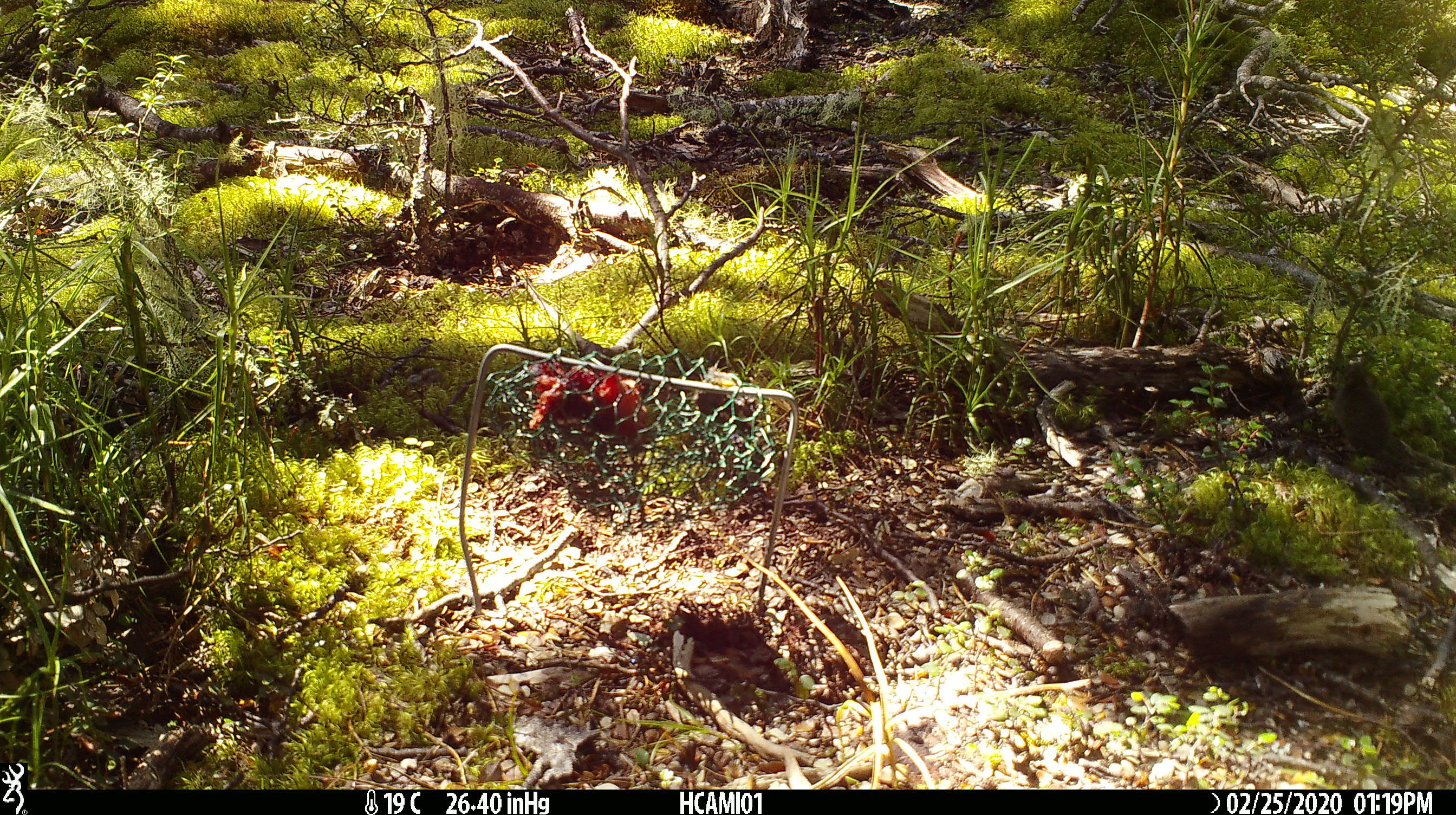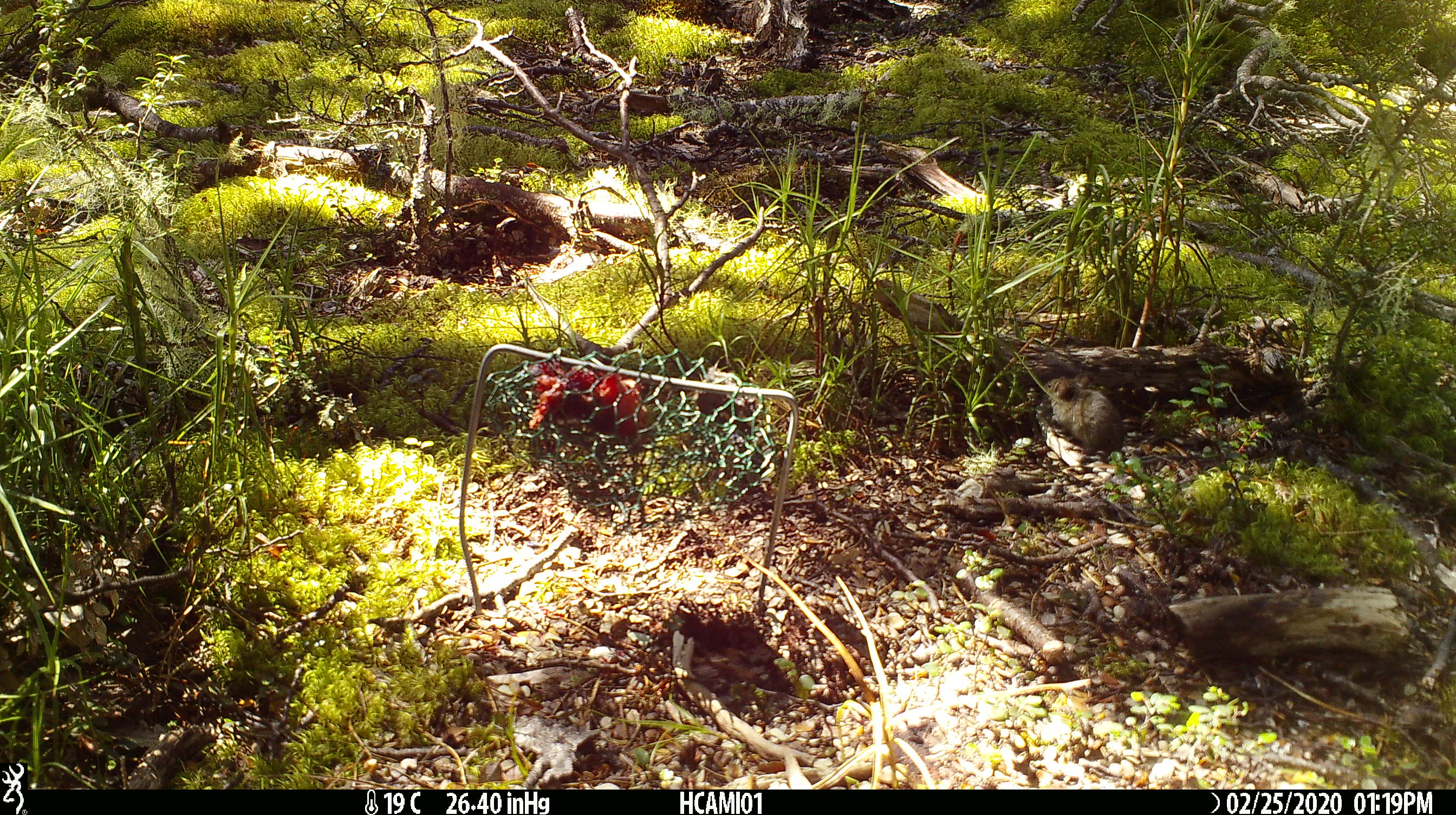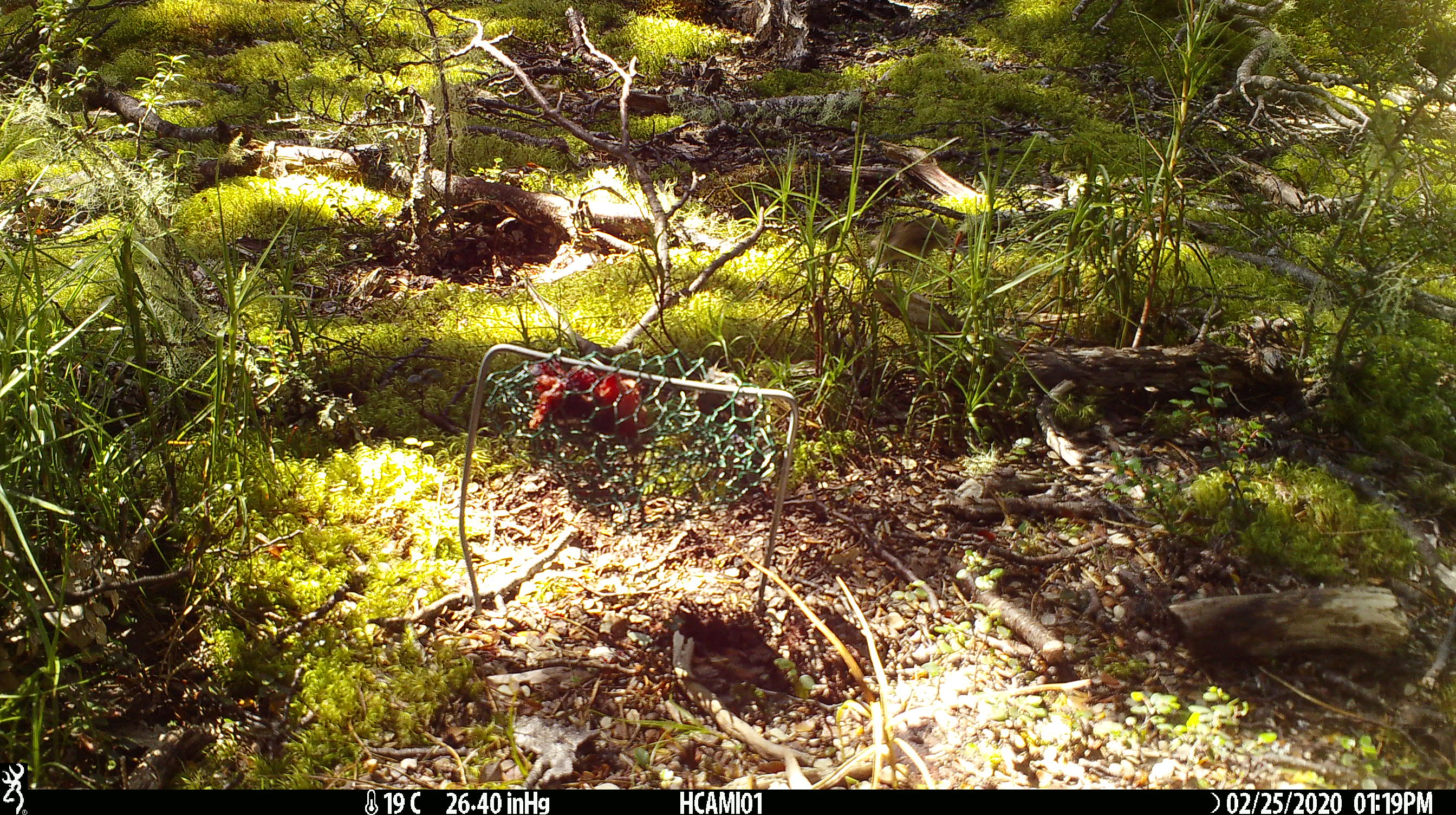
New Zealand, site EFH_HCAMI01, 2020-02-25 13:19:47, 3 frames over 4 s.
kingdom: Animalia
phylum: Chordata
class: Mammalia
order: Rodentia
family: Muridae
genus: Mus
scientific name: Mus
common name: mouse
Mouse (Mus).